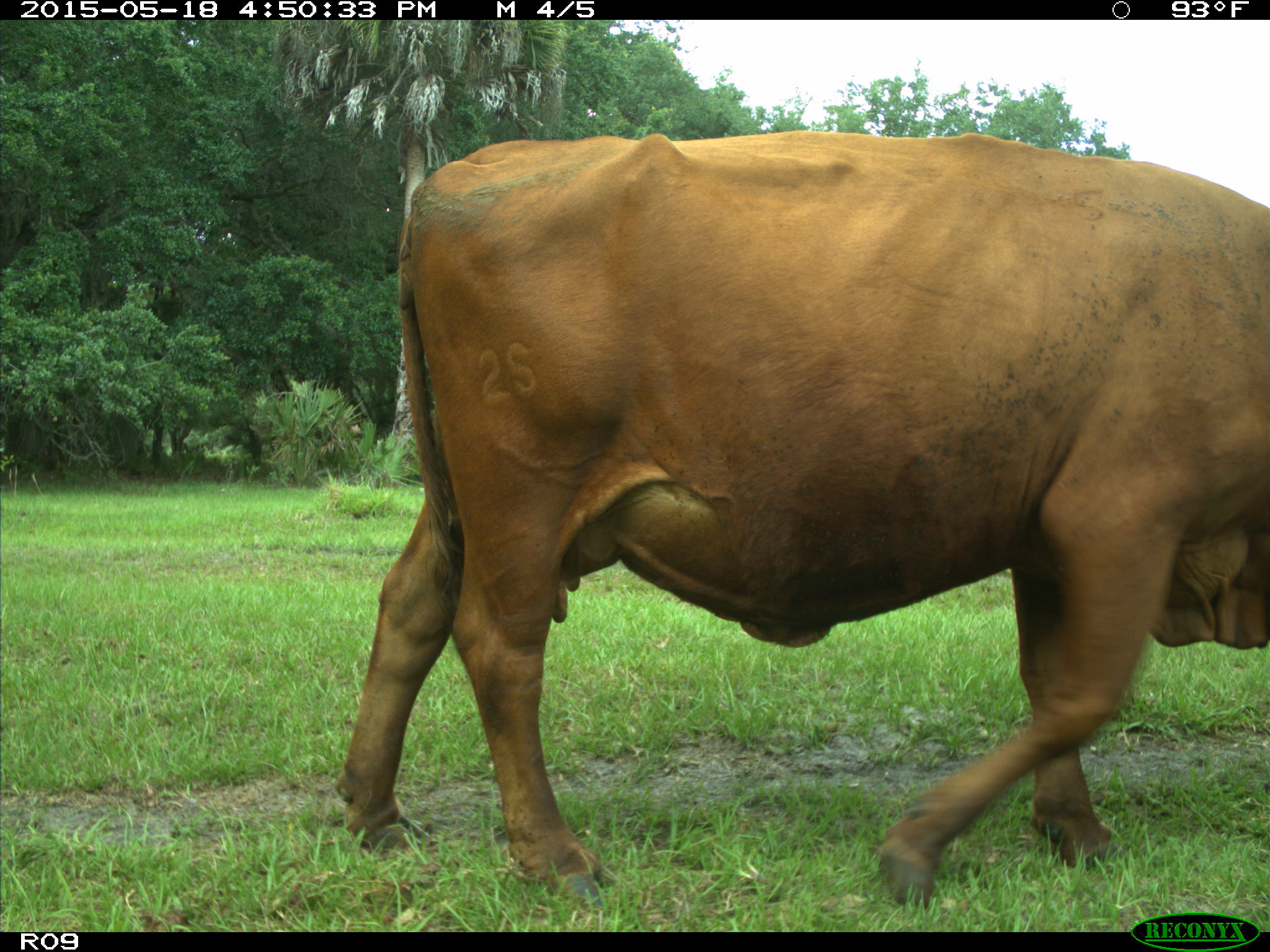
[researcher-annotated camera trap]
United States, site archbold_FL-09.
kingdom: Animalia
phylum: Chordata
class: Mammalia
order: Artiodactyla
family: Bovidae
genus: Bos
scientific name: Bos taurus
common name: domestic cow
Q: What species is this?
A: Bos taurus (domestic cow).